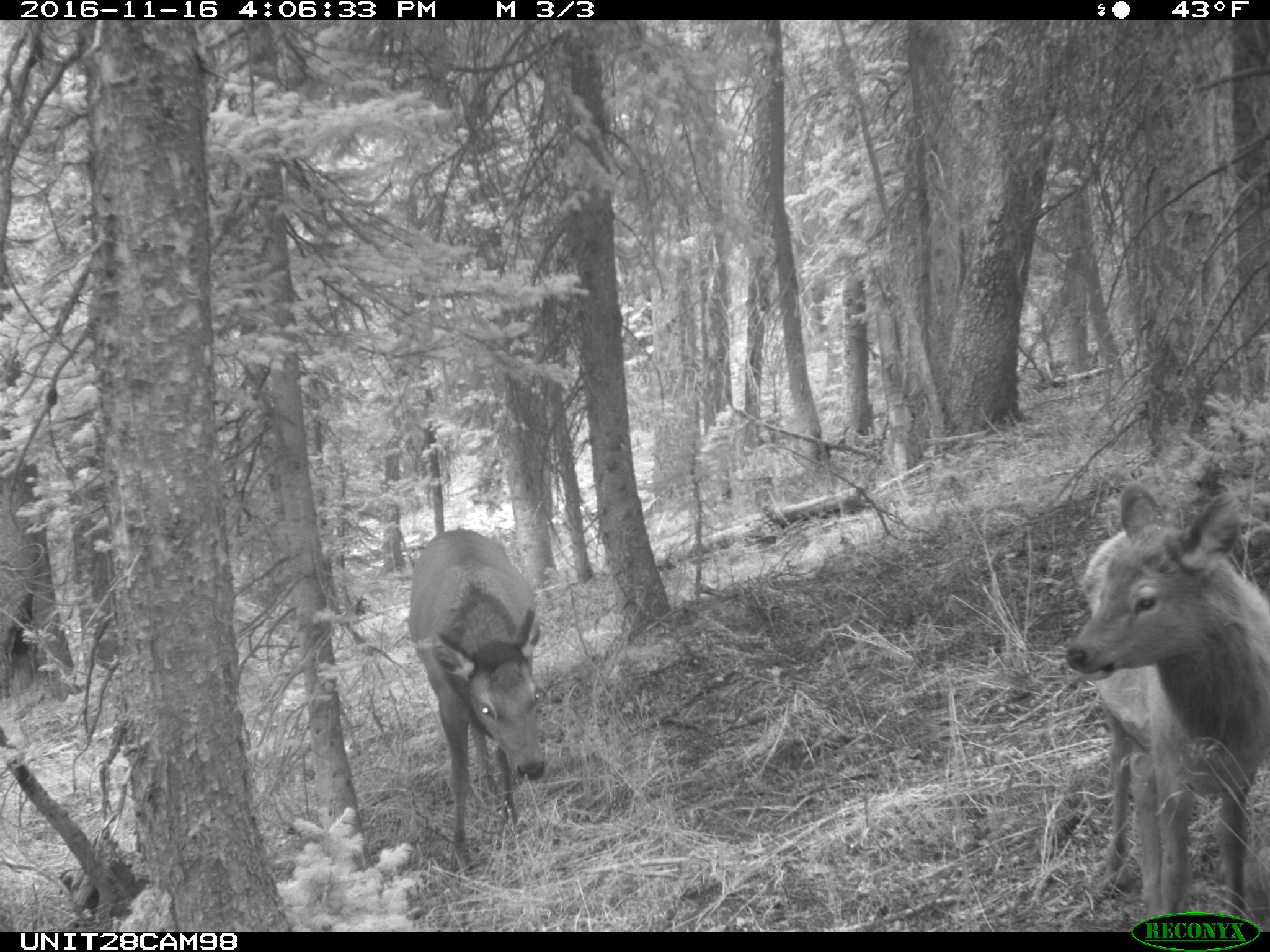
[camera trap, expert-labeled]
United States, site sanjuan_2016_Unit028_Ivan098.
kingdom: Animalia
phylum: Chordata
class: Mammalia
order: Artiodactyla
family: Cervidae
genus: Cervus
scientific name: Cervus elaphus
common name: red deer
Cervus elaphus (red deer).